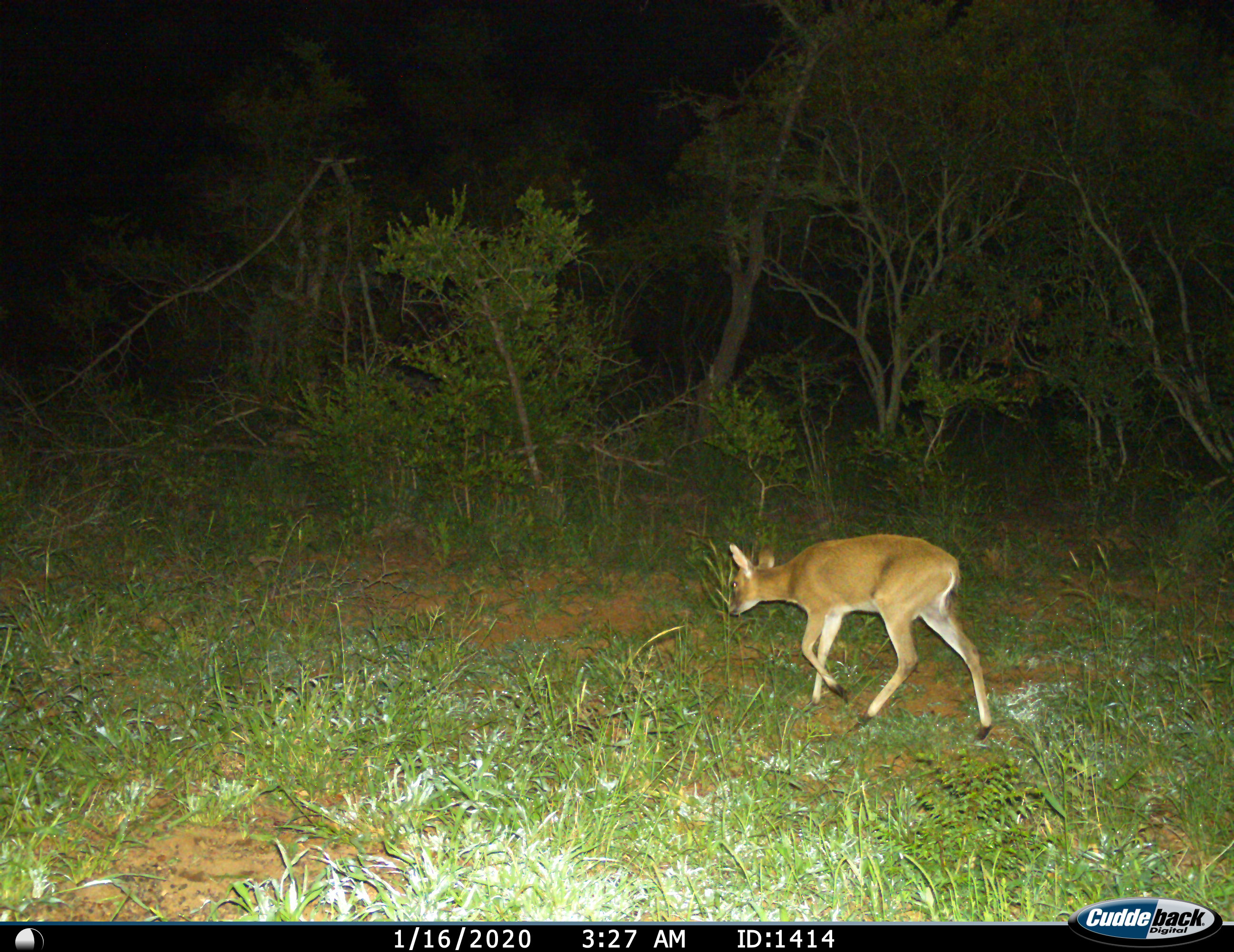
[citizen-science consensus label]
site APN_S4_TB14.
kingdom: Animalia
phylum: Chordata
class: Mammalia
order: Artiodactyla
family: Bovidae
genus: Sylvicapra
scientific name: Sylvicapra grimmia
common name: common duiker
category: duikercommongrey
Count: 1.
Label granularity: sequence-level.